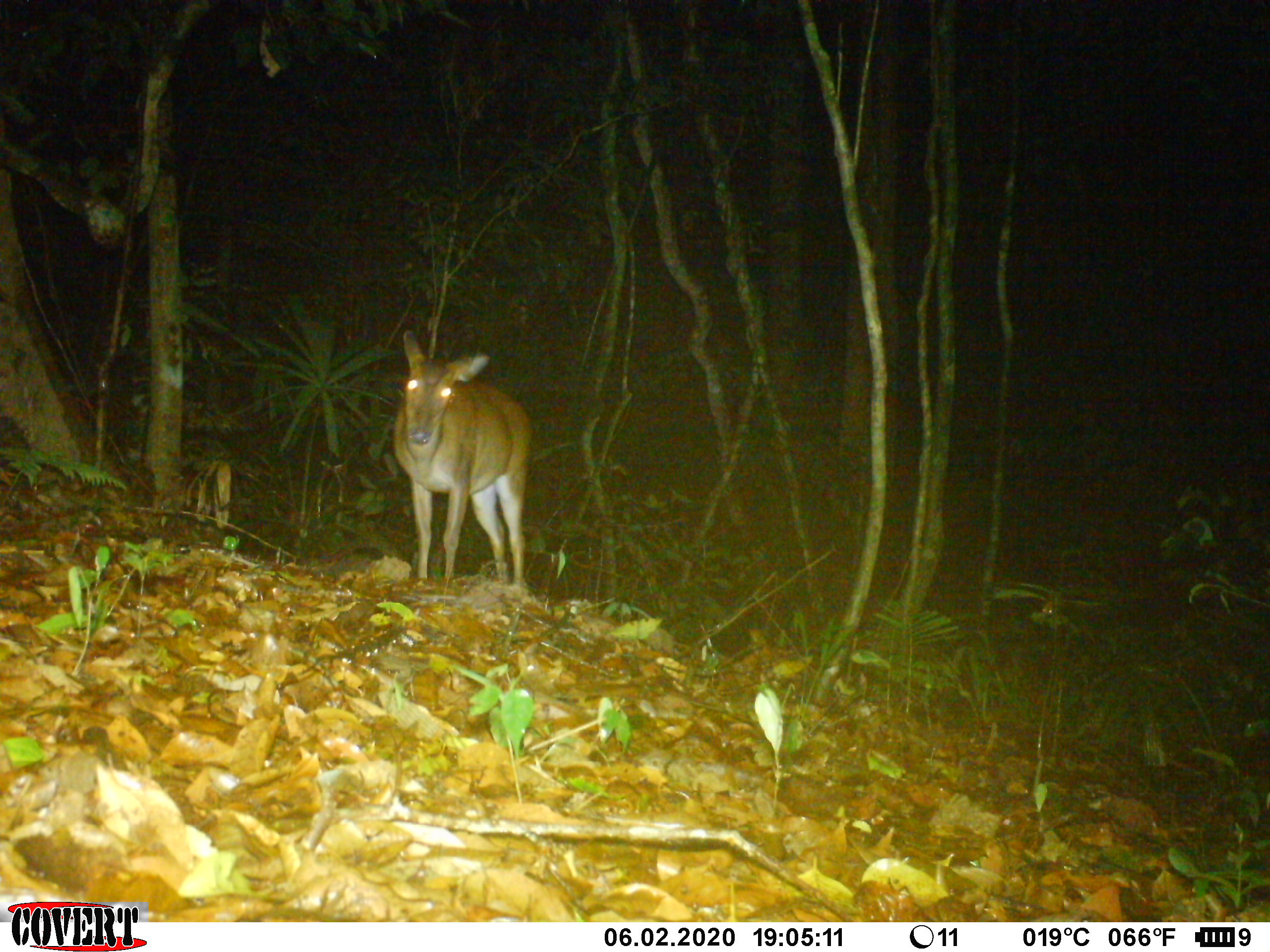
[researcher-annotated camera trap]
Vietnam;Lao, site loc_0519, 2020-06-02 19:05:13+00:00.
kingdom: Animalia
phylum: Chordata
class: Mammalia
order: Artiodactyla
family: Cervidae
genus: Muntiacus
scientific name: Muntiacus vuquangensis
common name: large-antlered muntjac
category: large antlered muntjac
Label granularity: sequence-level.